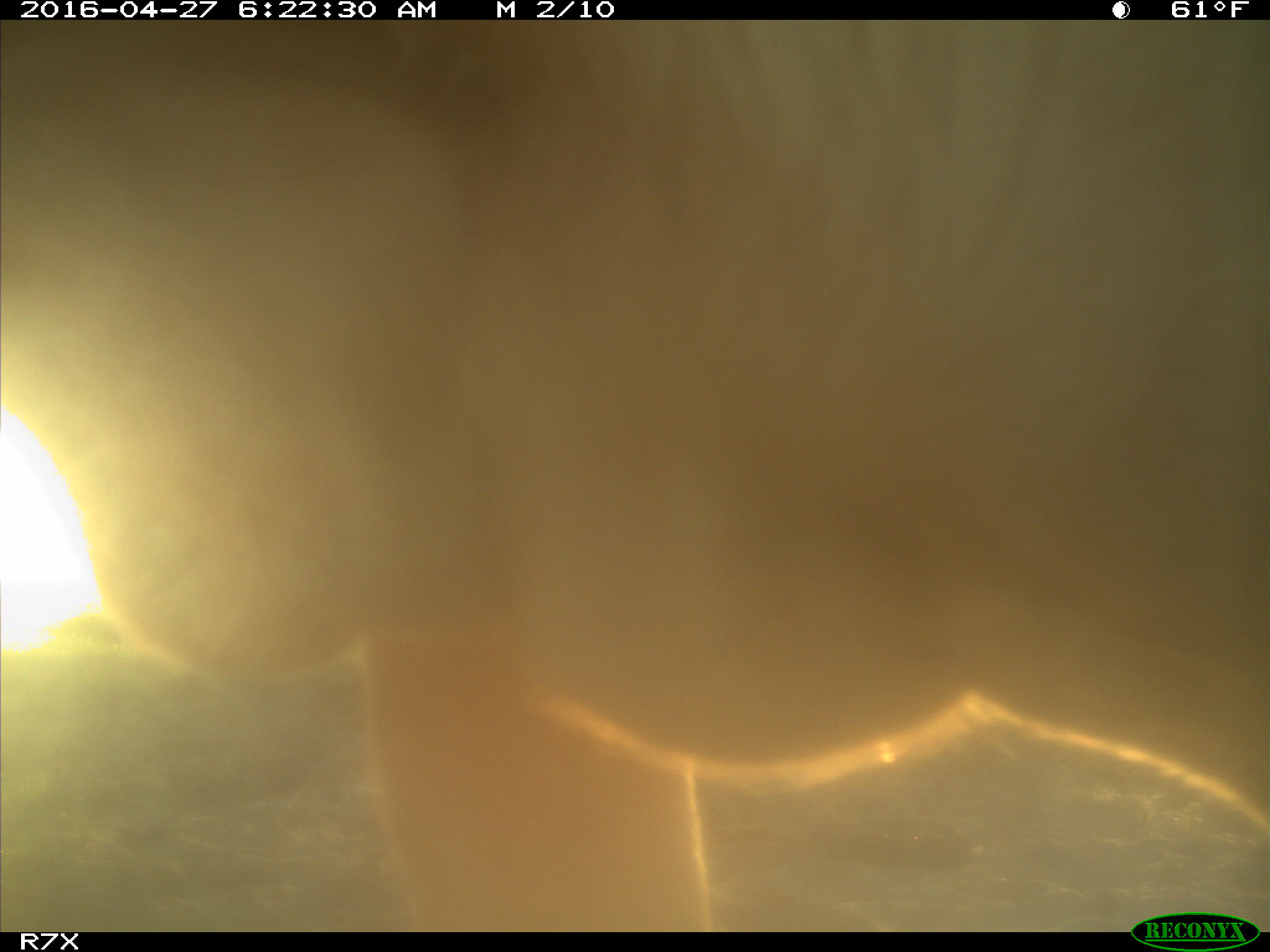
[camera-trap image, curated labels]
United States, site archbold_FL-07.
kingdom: Animalia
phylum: Chordata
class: Mammalia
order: Artiodactyla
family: Bovidae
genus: Bos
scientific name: Bos taurus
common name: domestic cow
Bos taurus (domestic cow).